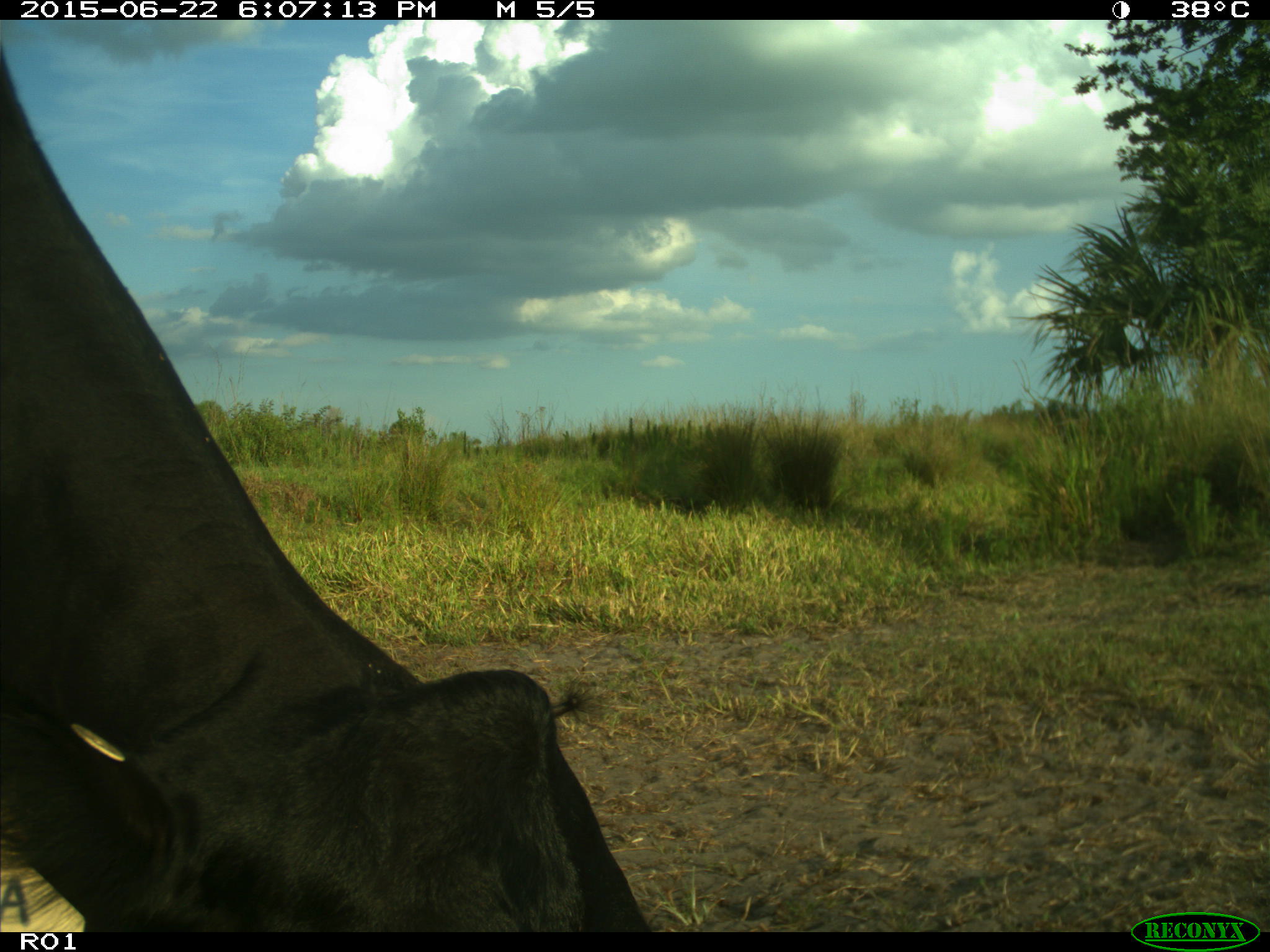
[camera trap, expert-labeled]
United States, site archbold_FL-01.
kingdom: Animalia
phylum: Chordata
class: Mammalia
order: Artiodactyla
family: Bovidae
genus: Bos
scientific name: Bos taurus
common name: domestic cow